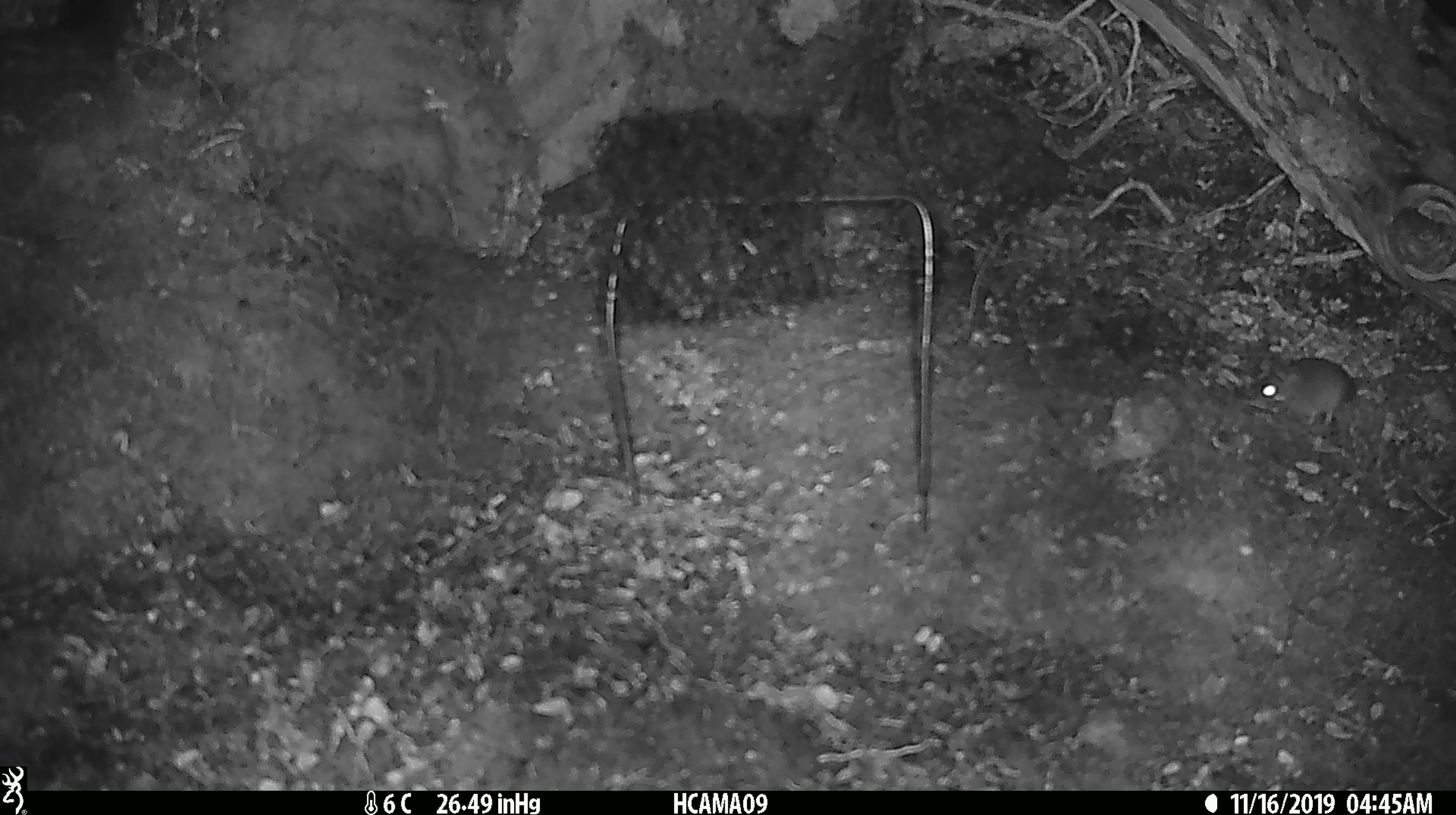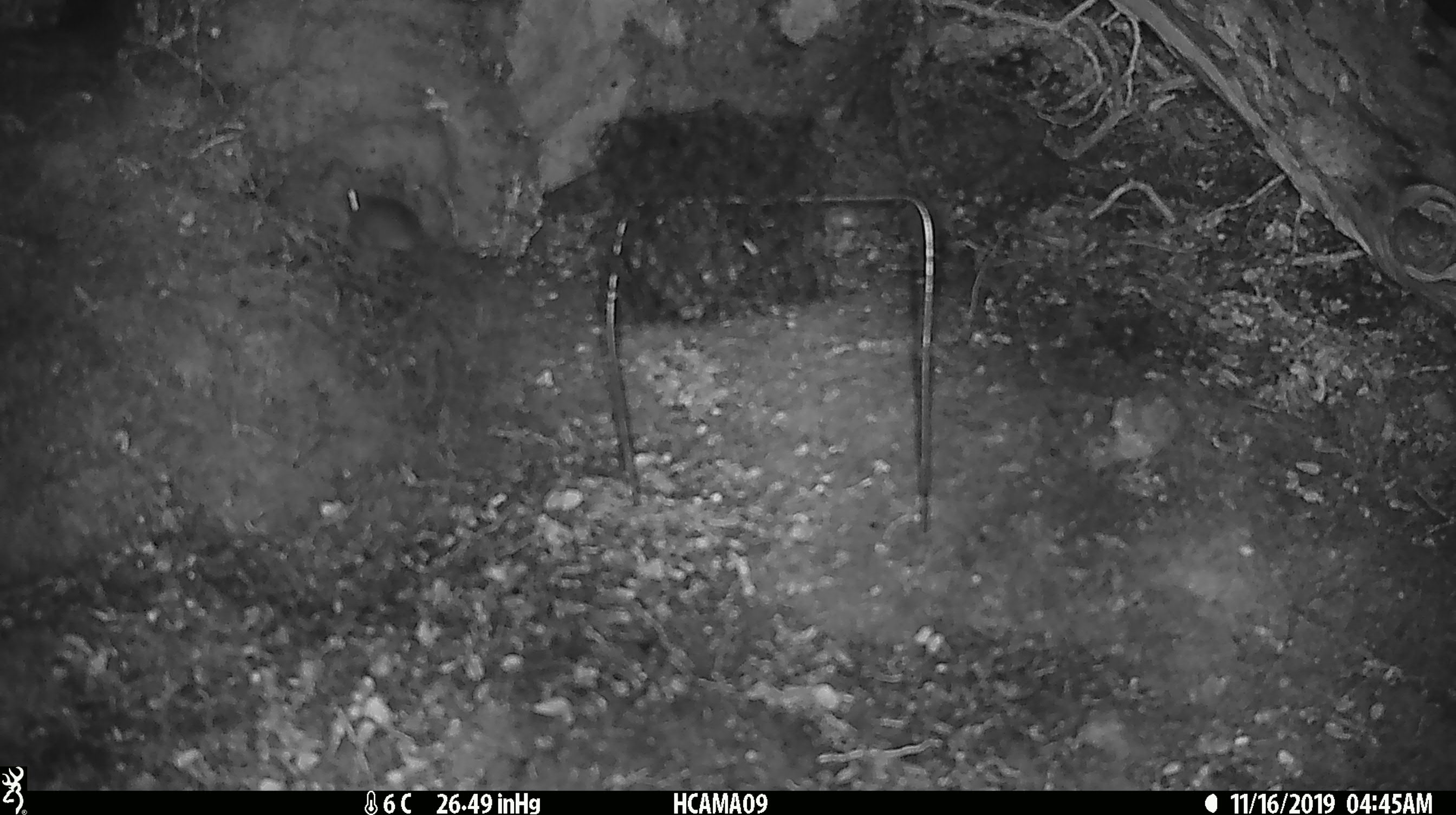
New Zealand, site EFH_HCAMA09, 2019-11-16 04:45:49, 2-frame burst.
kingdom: Animalia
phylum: Chordata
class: Mammalia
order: Rodentia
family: Muridae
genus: Mus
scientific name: Mus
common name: mouse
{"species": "mouse (Mus)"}